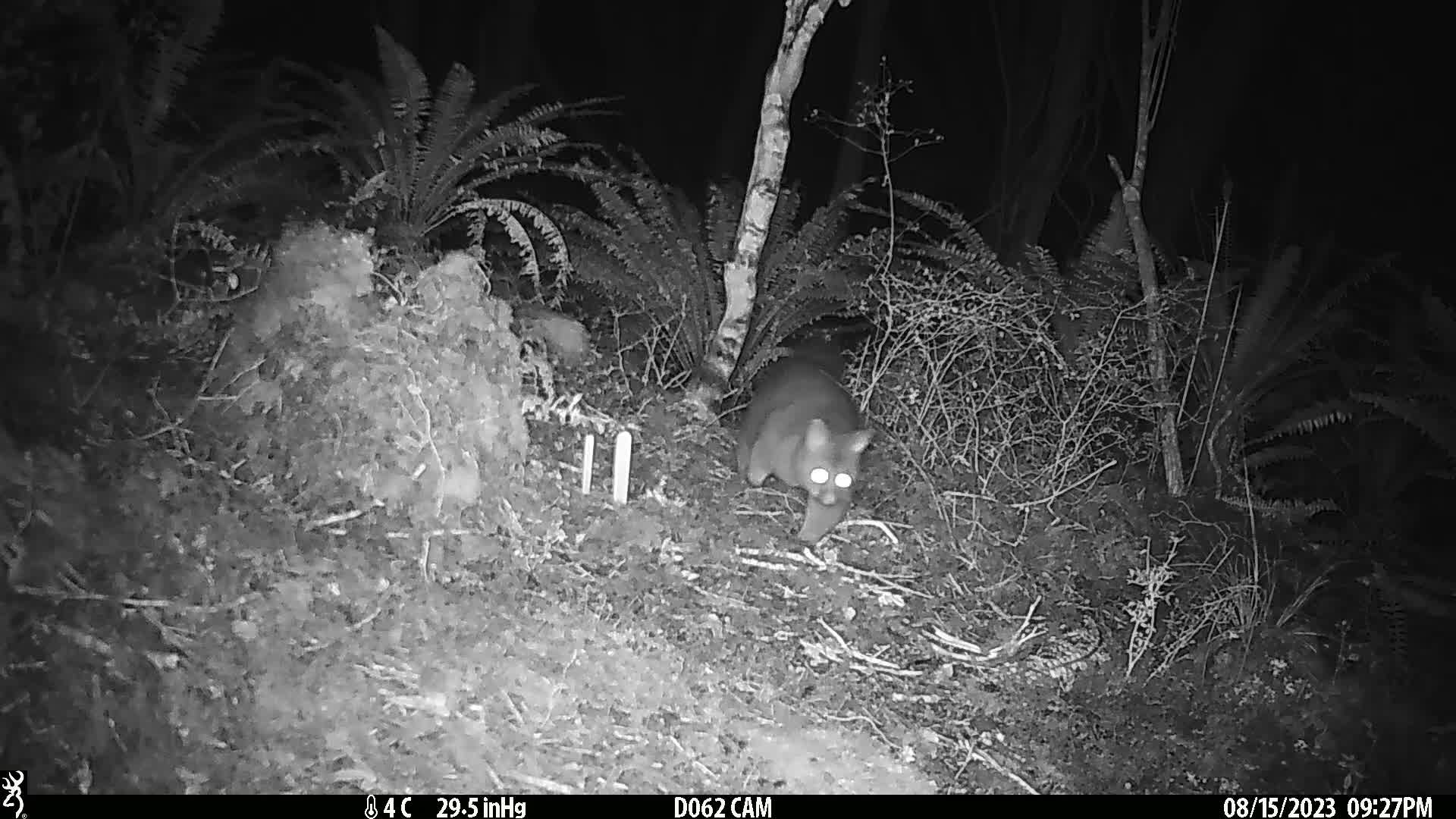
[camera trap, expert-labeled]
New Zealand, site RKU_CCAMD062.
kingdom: Animalia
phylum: Chordata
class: Mammalia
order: Diprotodontia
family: Phalangeridae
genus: Trichosurus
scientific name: Trichosurus vulpecula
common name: common brushtail possum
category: possum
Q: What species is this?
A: Possum (common brushtail possum) (Trichosurus vulpecula).